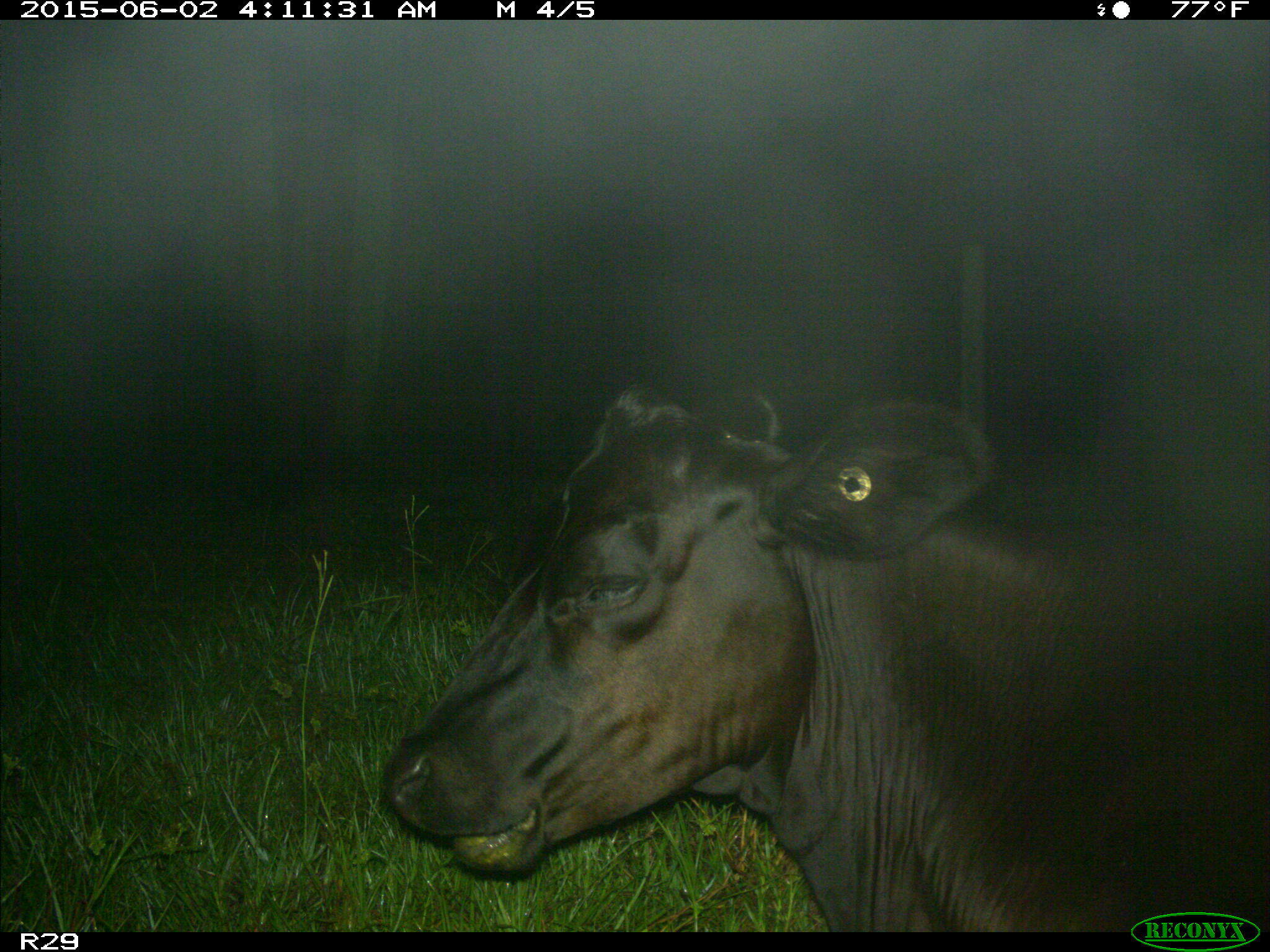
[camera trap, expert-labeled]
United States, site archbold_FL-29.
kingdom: Animalia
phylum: Chordata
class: Mammalia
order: Artiodactyla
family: Bovidae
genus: Bos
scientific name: Bos taurus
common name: domestic cow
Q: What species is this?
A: Bos taurus (domestic cow).